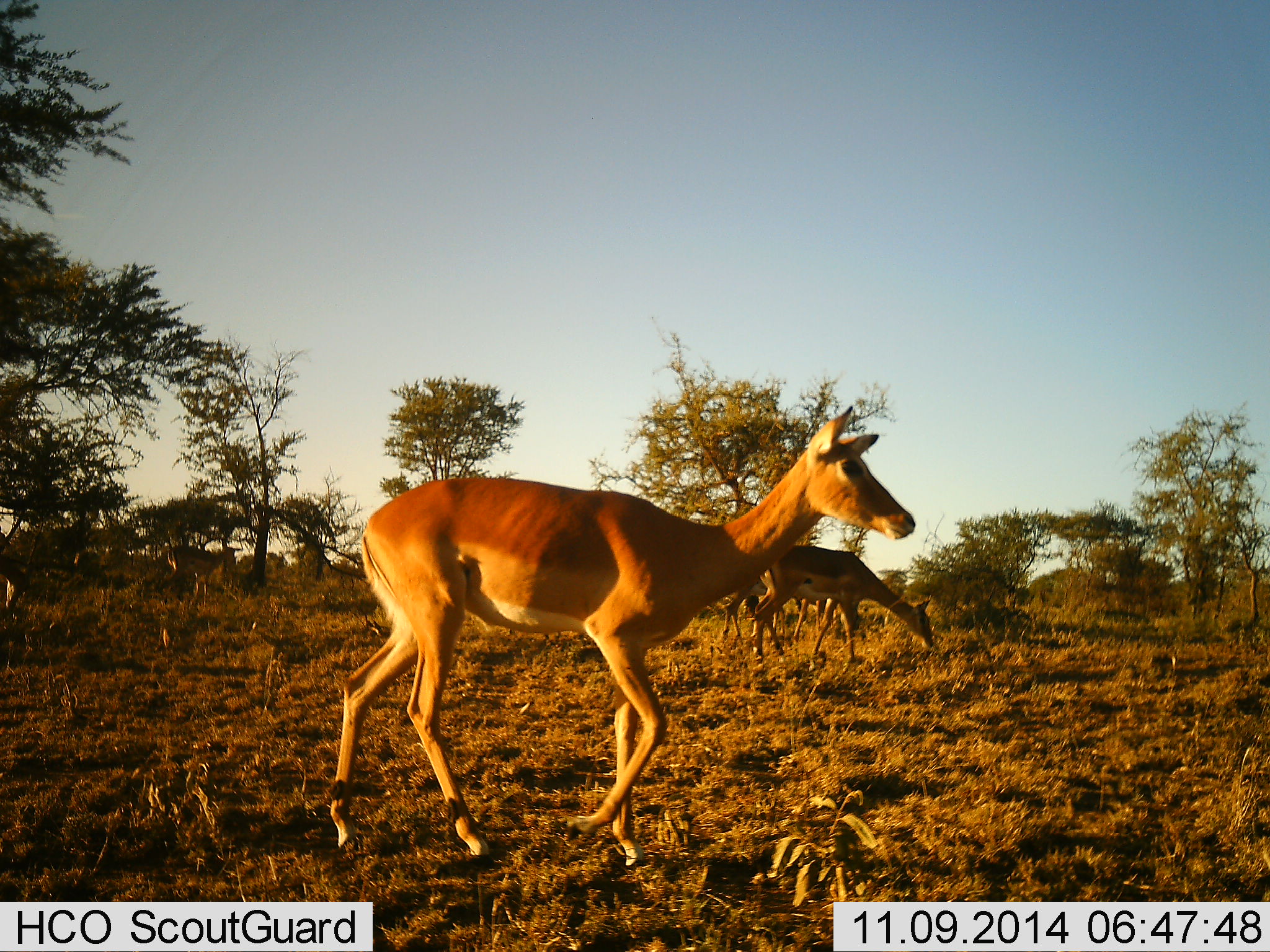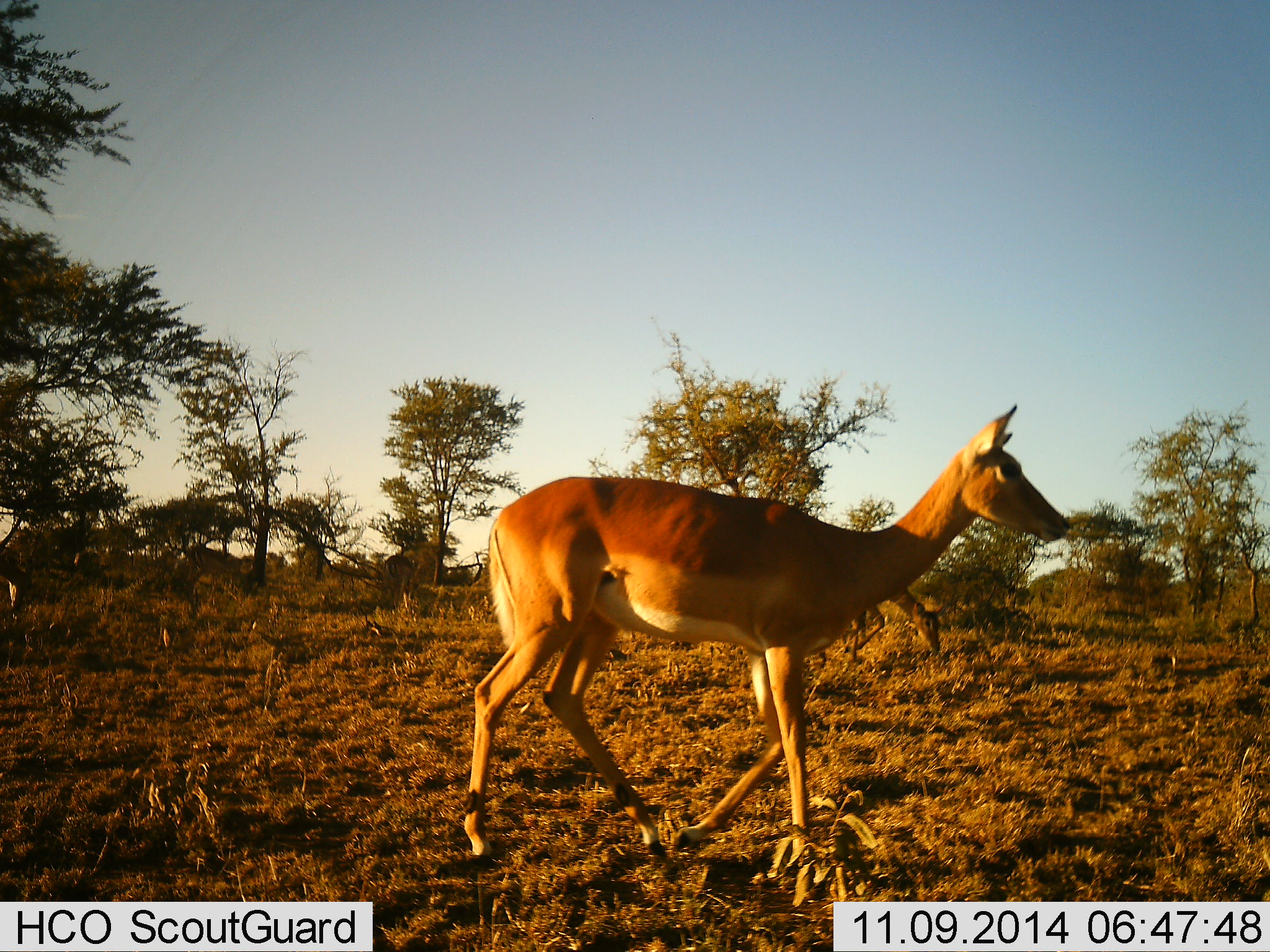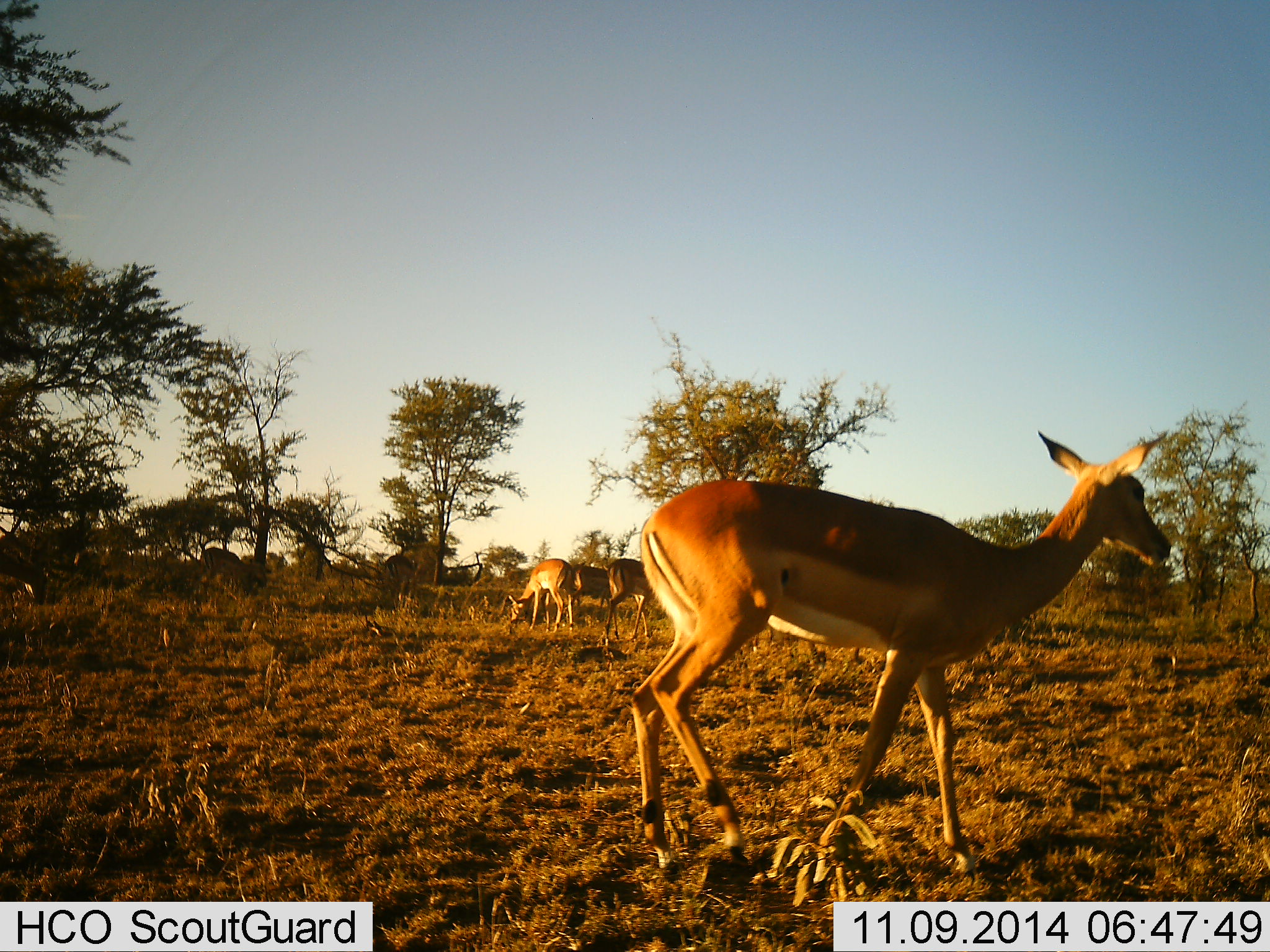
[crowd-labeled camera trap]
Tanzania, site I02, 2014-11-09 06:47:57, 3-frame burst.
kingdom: Animalia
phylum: Chordata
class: Mammalia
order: Artiodactyla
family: Bovidae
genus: Aepyceros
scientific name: Aepyceros melampus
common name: impala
Impala (Aepyceros melampus), count 8. Behavior (volunteer vote fractions): standing 30%, resting 0%, moving 90%, interacting 0%. Young present (vote fraction): 10%. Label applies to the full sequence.